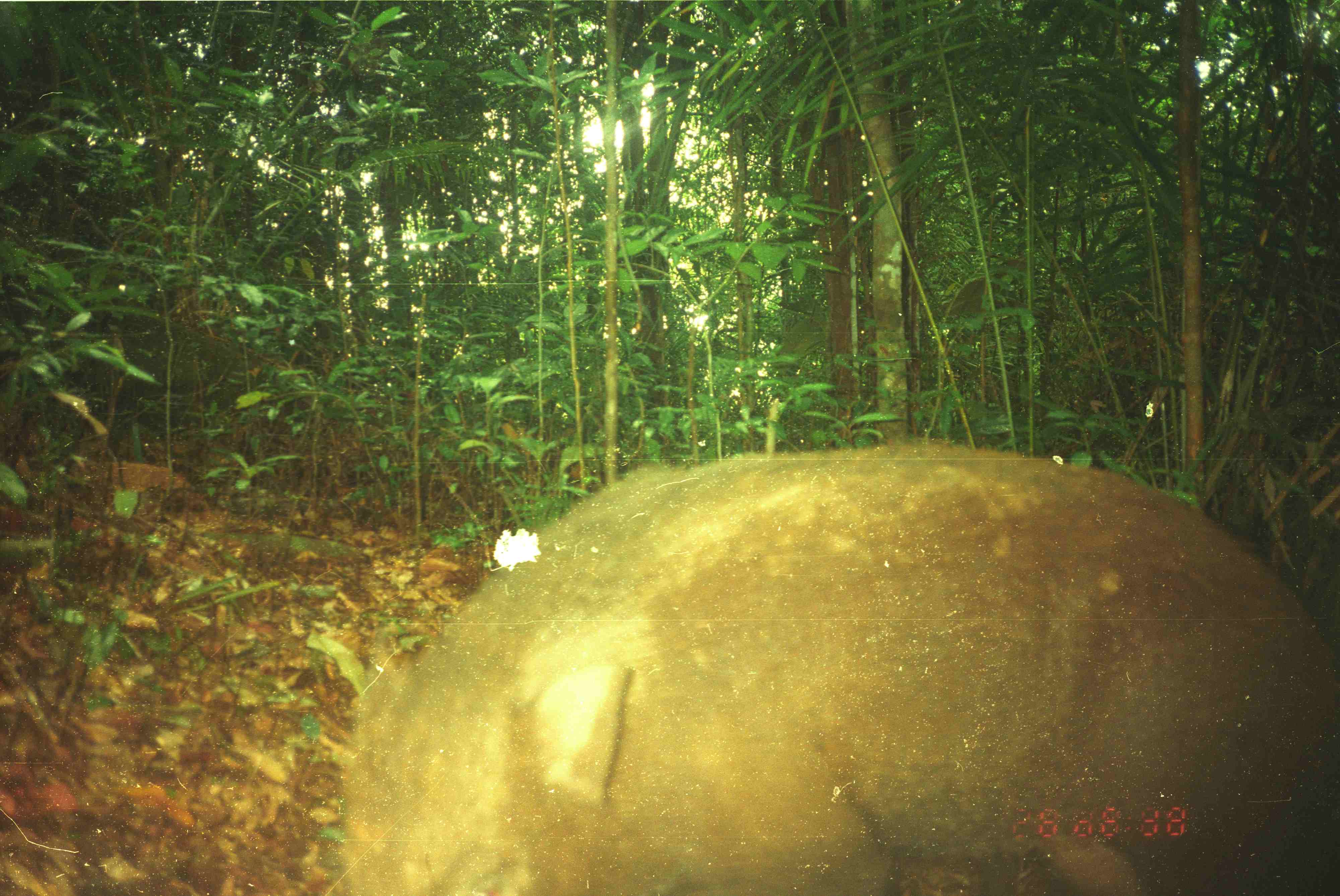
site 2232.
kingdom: Animalia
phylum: Chordata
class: Mammalia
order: Artiodactyla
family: Suidae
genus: Sus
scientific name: Sus scrofa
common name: wild boar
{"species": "Sus scrofa (wild boar)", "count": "1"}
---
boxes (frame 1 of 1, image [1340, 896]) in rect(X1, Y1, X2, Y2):
sus scrofa: rect(339, 440, 1340, 894)